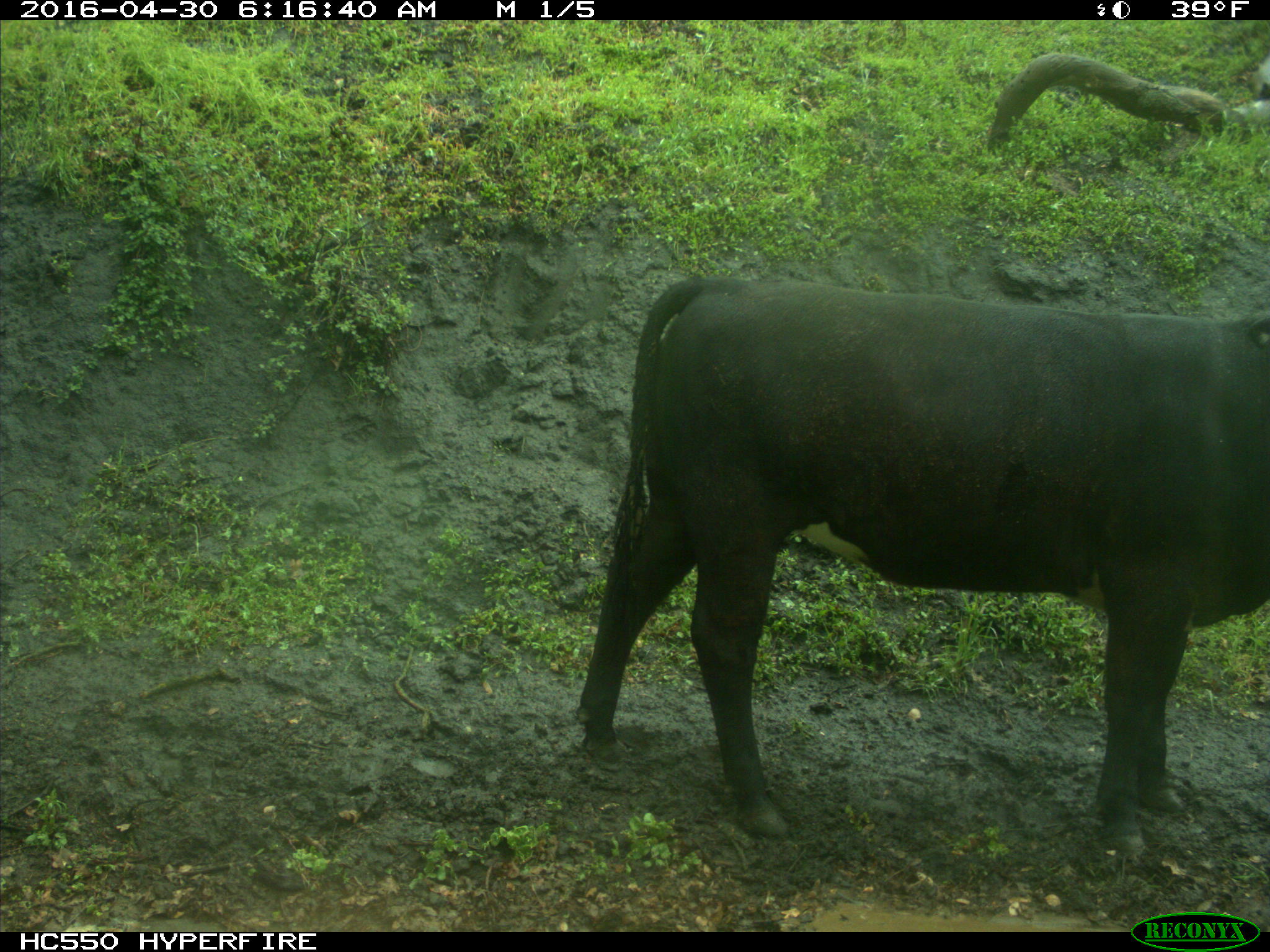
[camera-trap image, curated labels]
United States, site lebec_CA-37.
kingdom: Animalia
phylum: Chordata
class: Mammalia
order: Artiodactyla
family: Bovidae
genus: Bos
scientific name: Bos taurus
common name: domestic cow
Bos taurus (domestic cow).